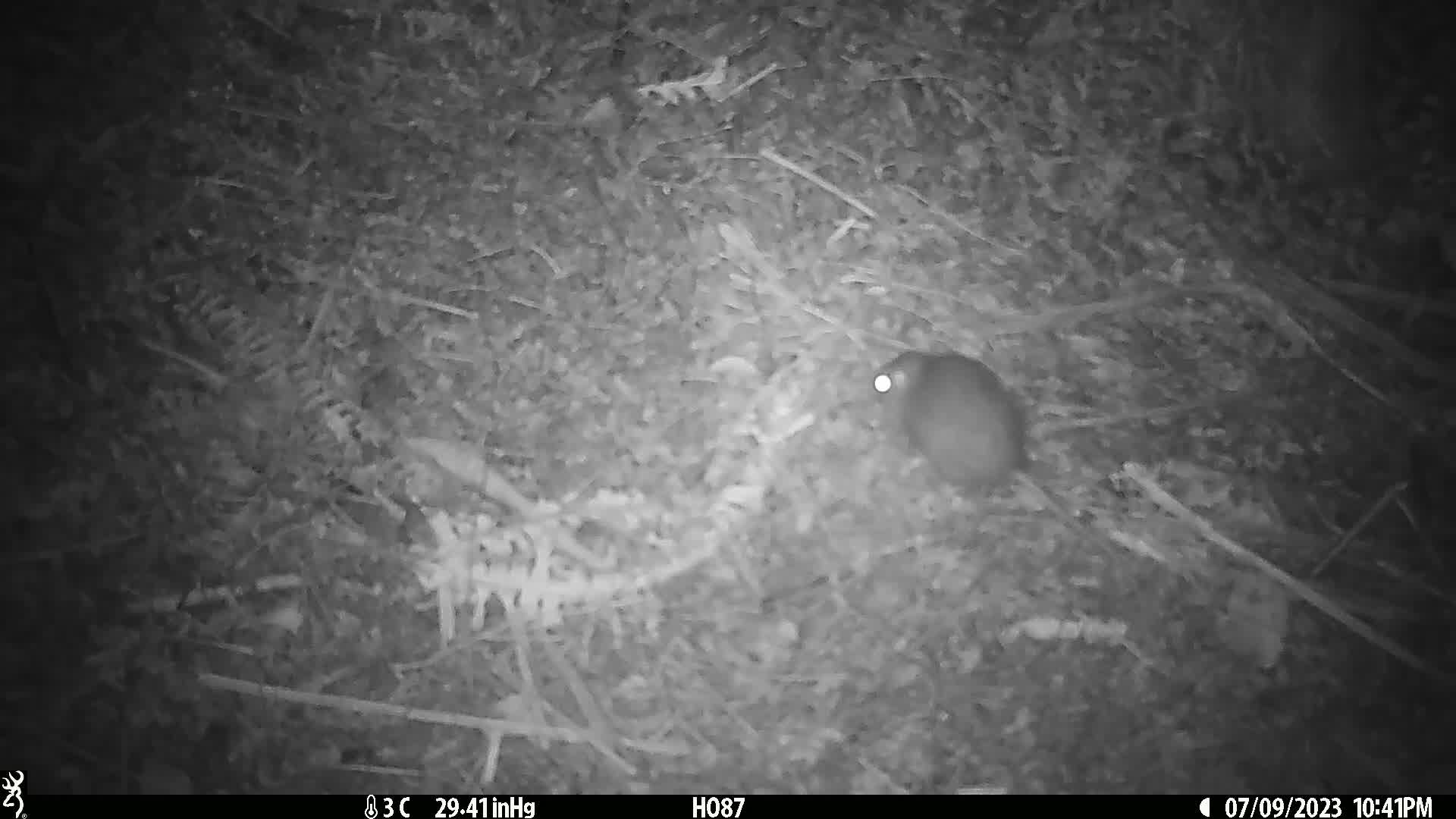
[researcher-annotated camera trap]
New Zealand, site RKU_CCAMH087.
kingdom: Animalia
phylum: Chordata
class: Mammalia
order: Rodentia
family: Muridae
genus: Rattus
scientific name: Rattus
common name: rat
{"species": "rat (Rattus)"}